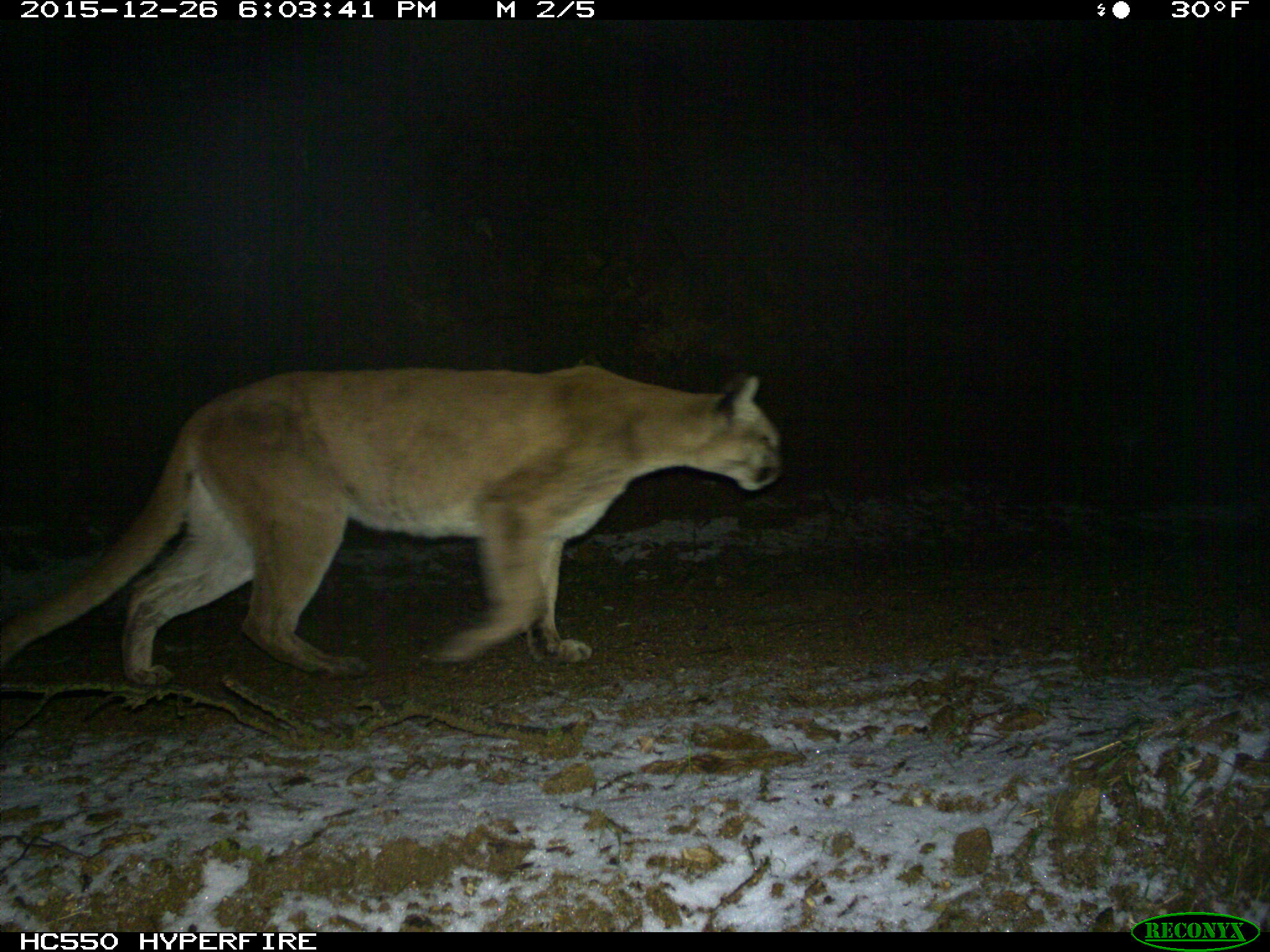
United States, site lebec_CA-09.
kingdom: Animalia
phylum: Chordata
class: Mammalia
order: Carnivora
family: Felidae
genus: Puma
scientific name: Puma concolor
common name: mountain lion